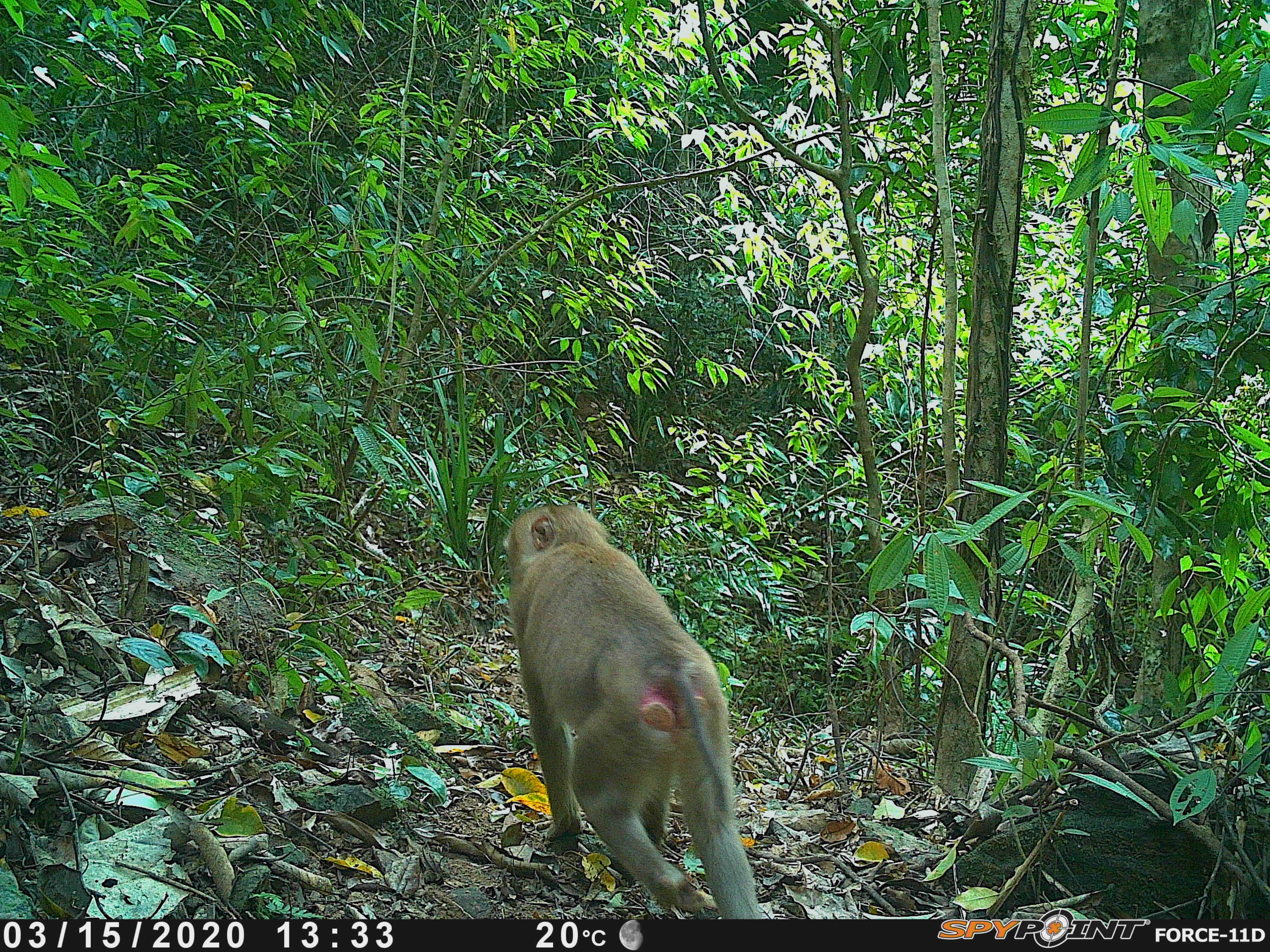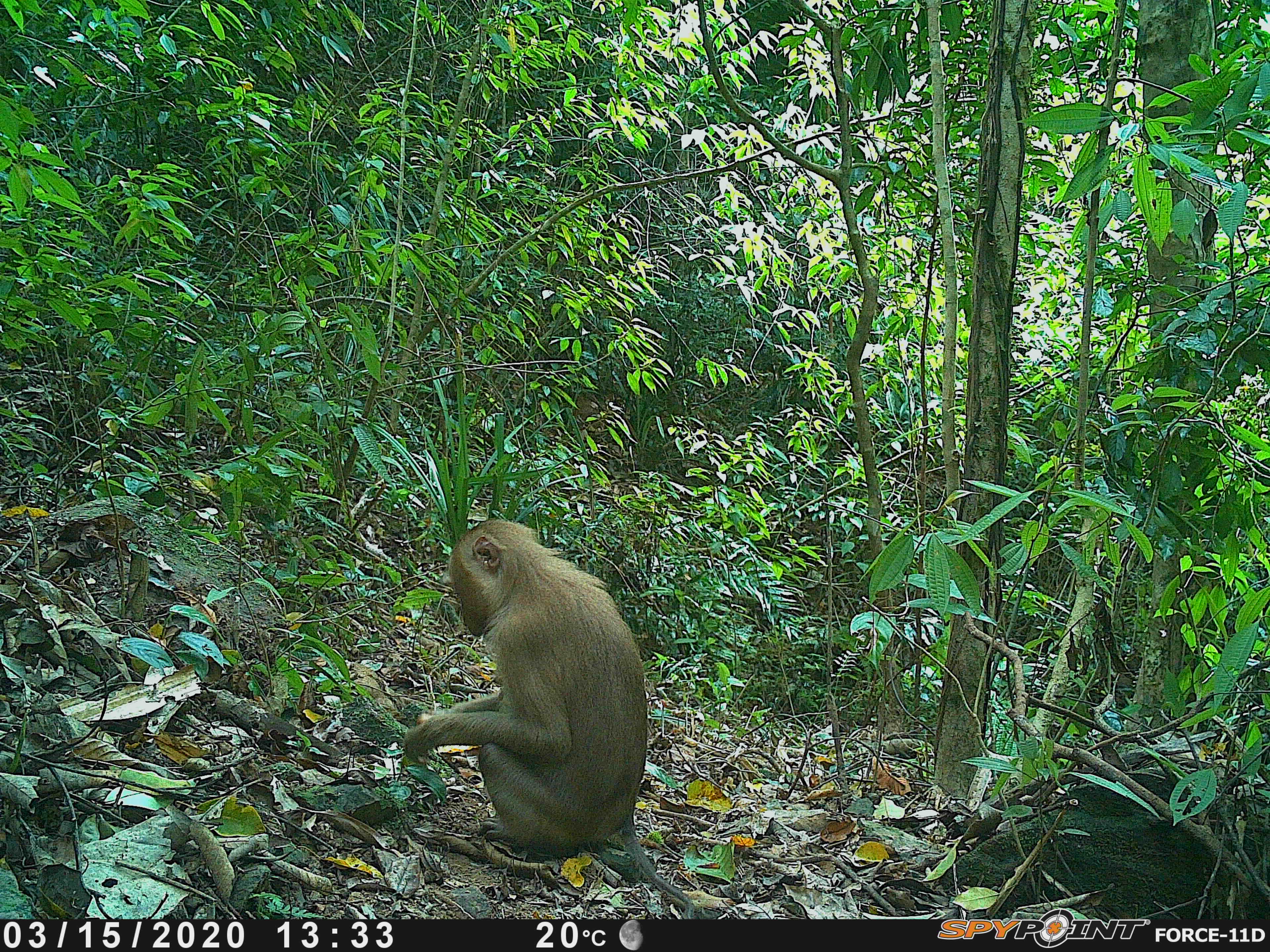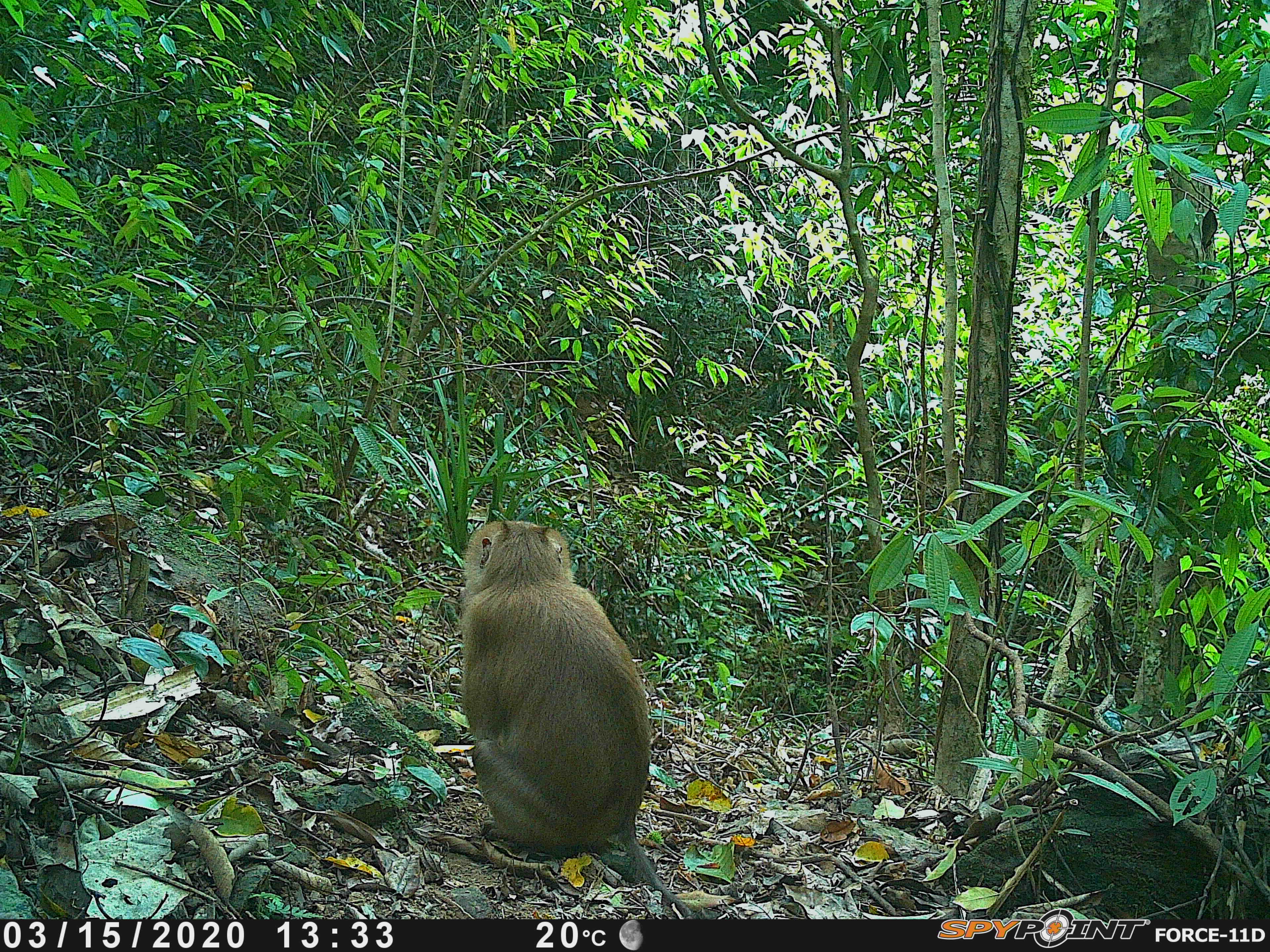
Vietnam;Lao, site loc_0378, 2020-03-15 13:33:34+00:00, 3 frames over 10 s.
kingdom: Animalia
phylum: Chordata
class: Mammalia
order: Primates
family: Cercopithecidae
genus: Macaca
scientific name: Macaca nemestrina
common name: pig-tailed macaque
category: pig tailed macaque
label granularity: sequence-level